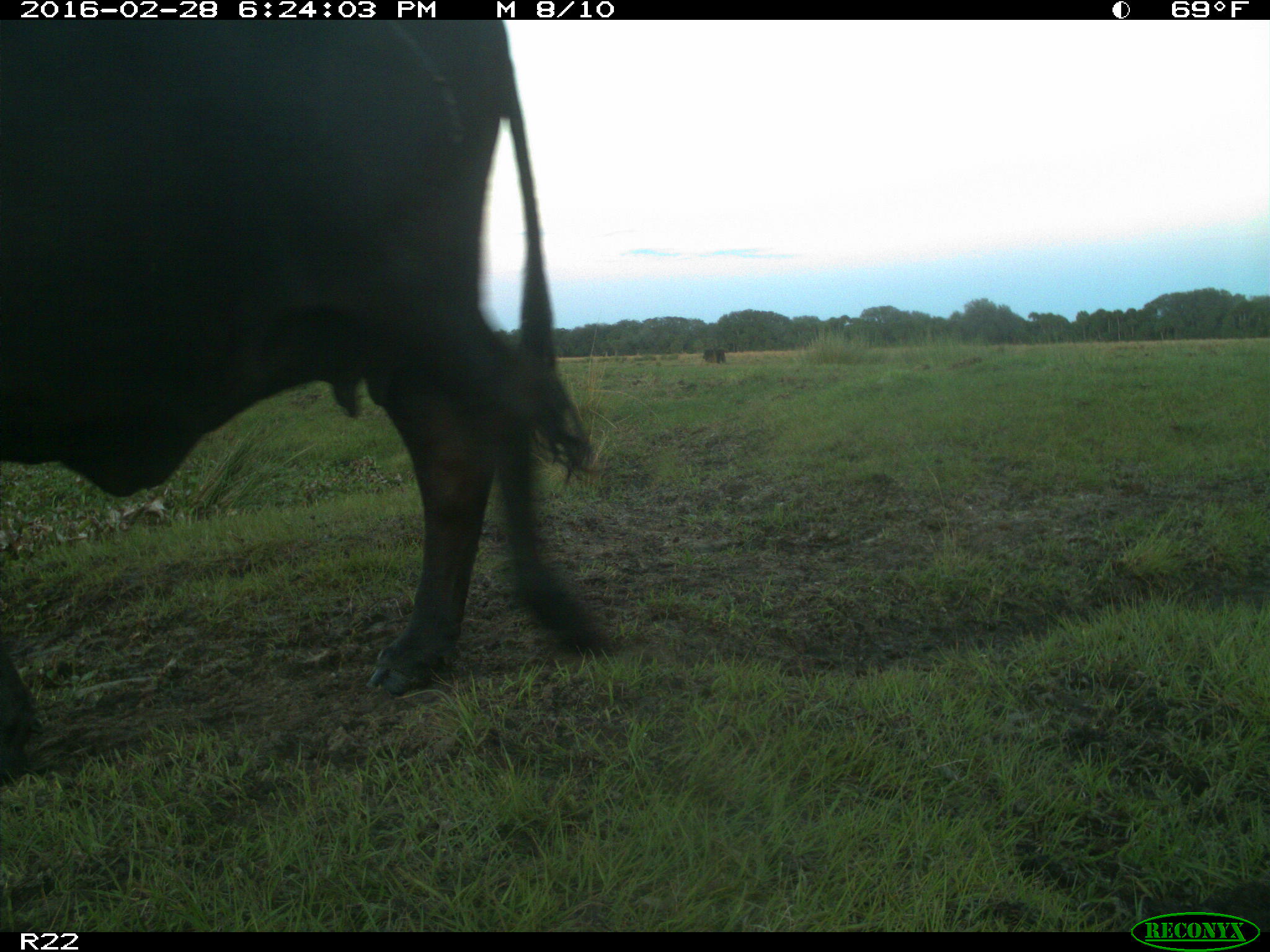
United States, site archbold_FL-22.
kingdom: Animalia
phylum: Chordata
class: Mammalia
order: Artiodactyla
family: Bovidae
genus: Bos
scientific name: Bos taurus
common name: domestic cow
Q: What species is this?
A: Bos taurus (domestic cow).